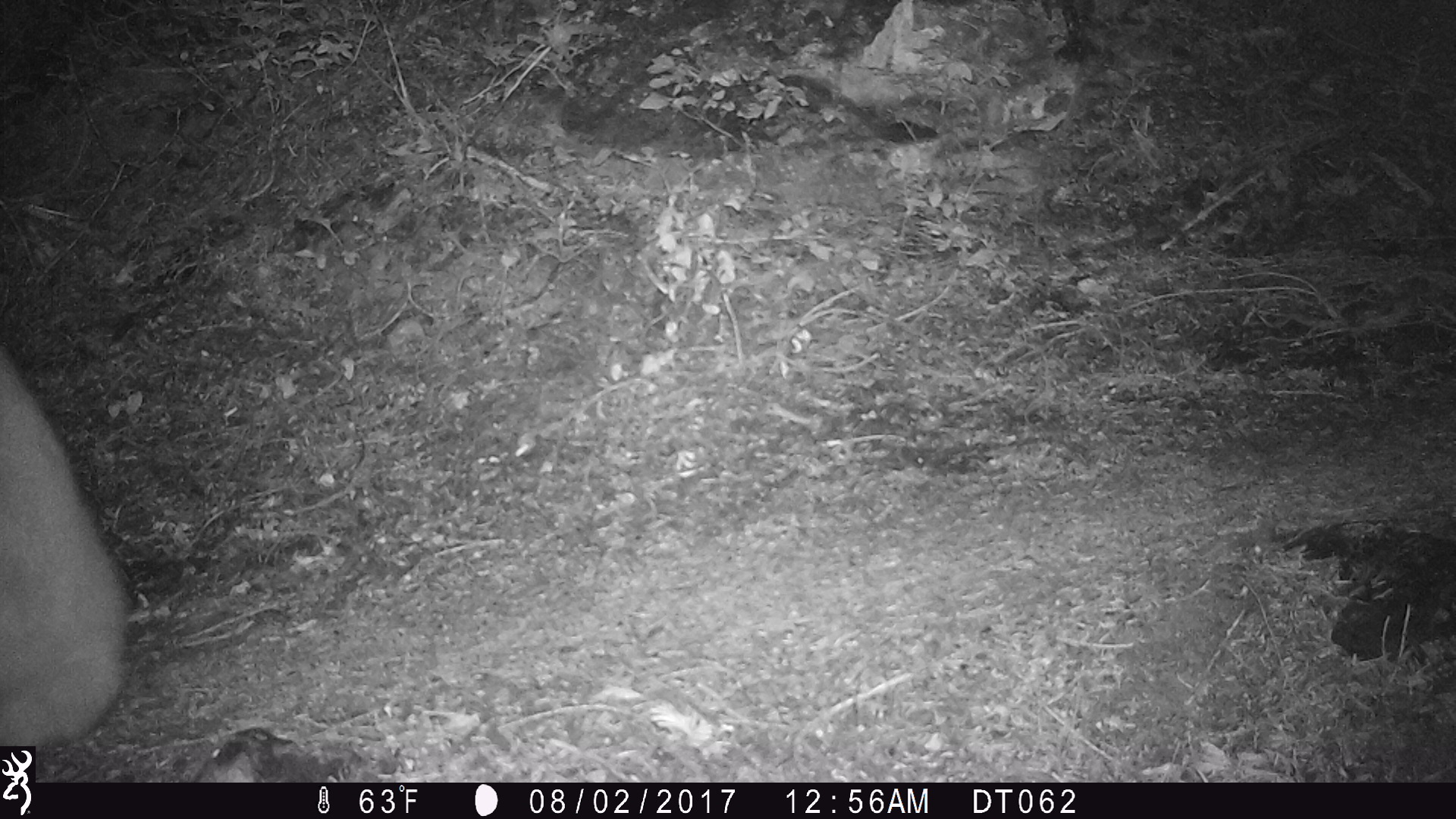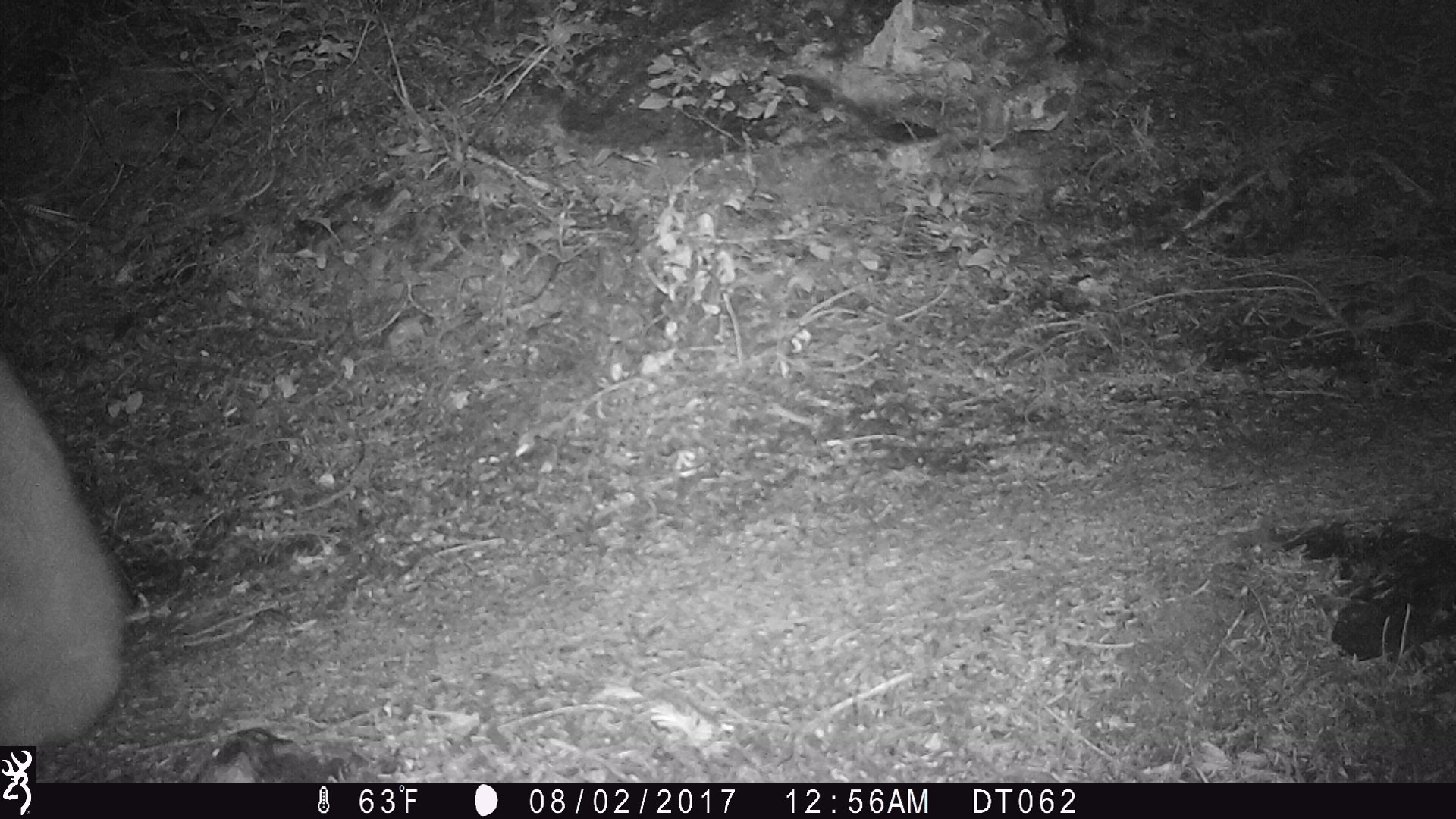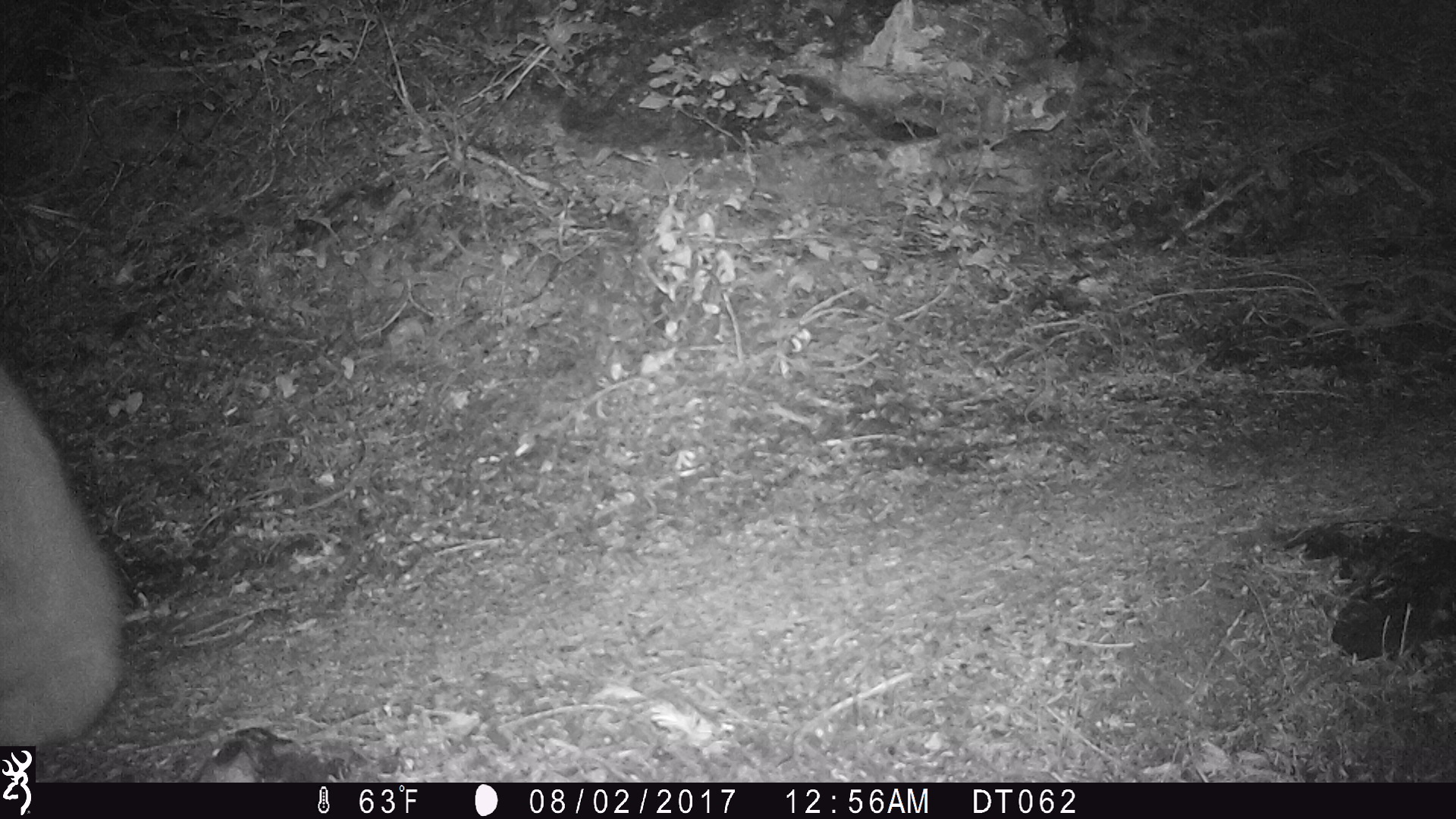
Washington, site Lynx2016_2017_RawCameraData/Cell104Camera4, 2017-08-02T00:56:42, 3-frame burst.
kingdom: Animalia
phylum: Chordata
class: Mammalia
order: Artiodactyla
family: Bovidae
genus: Oreamnos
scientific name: Oreamnos americanus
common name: mountain goat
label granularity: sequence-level